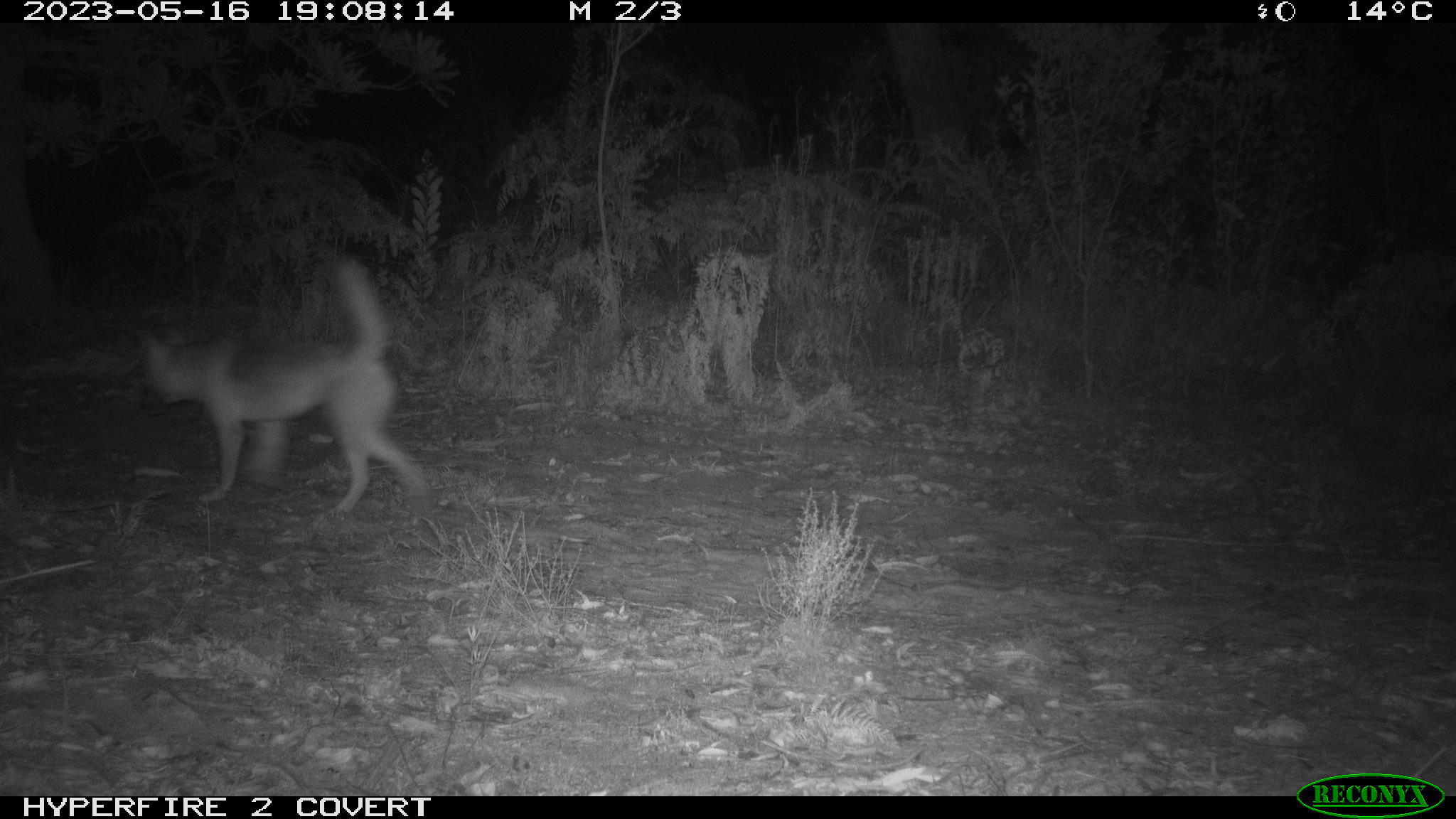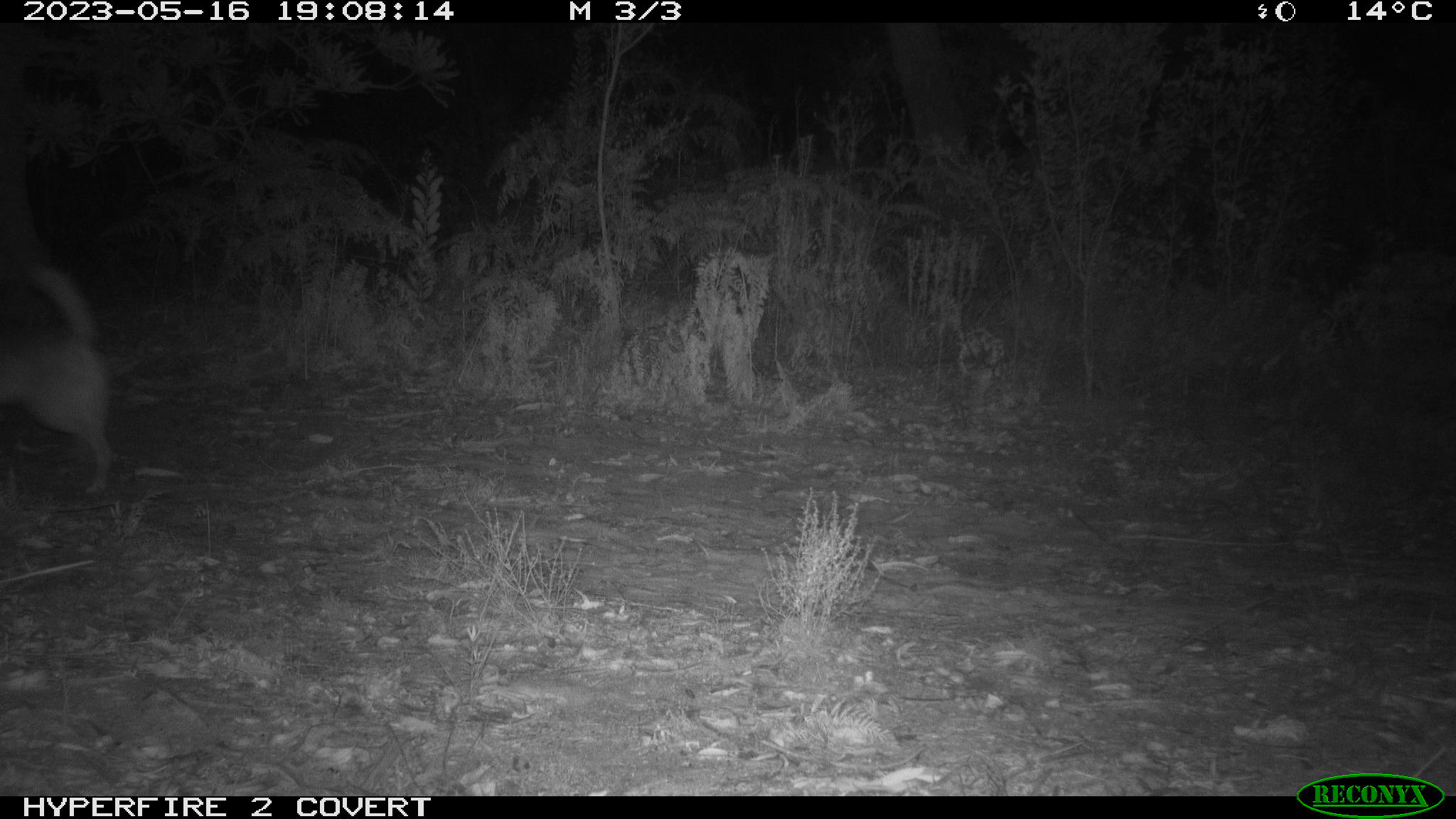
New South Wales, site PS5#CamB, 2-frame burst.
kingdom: Animalia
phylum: Chordata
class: Mammalia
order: Carnivora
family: Canidae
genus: Canis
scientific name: Canis familiaris dingo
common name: dingo